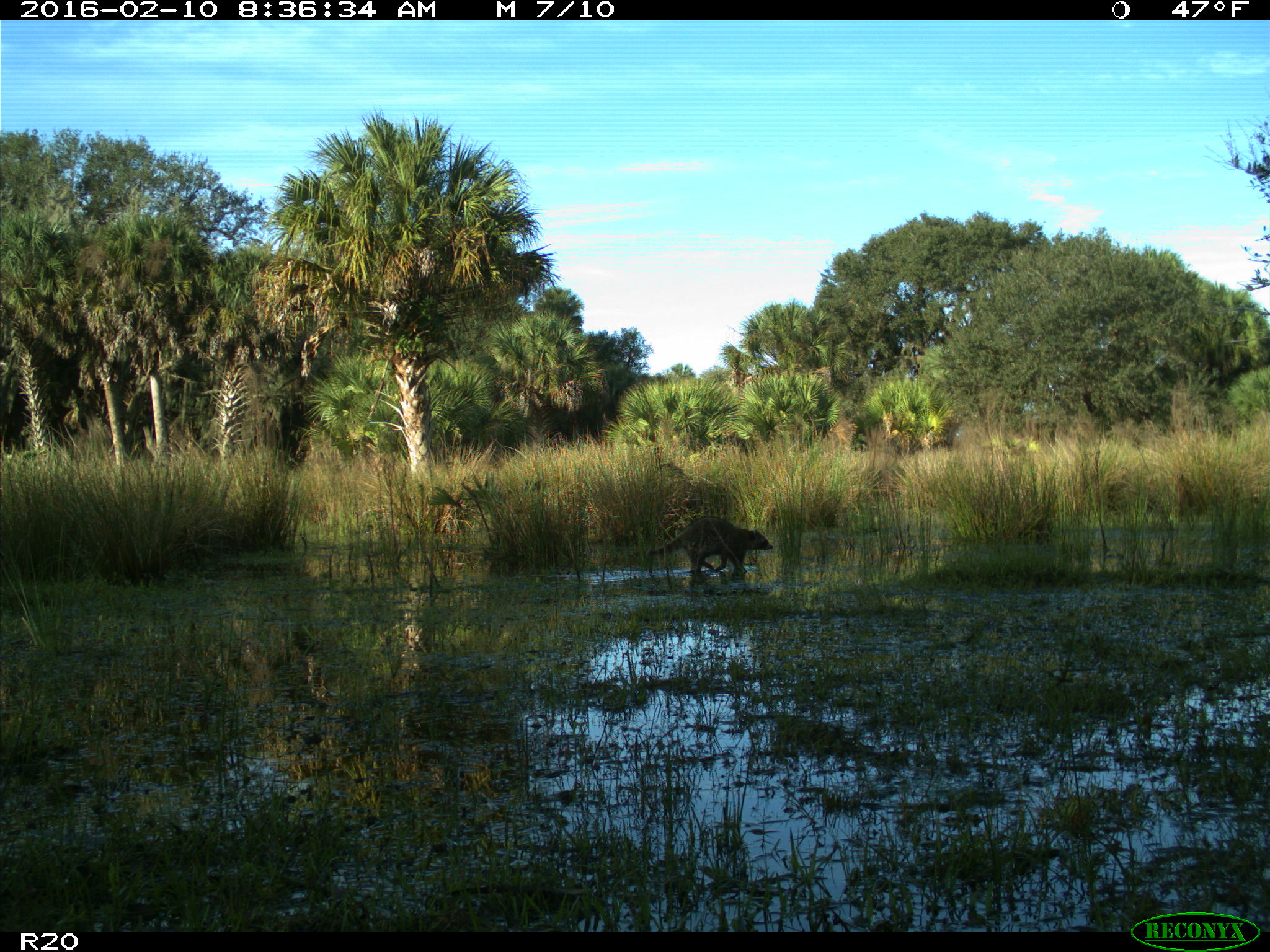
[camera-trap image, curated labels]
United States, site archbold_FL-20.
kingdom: Animalia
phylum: Chordata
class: Mammalia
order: Carnivora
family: Procyonidae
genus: Procyon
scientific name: Procyon lotor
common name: common raccoon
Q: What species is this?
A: Procyon lotor (common raccoon).